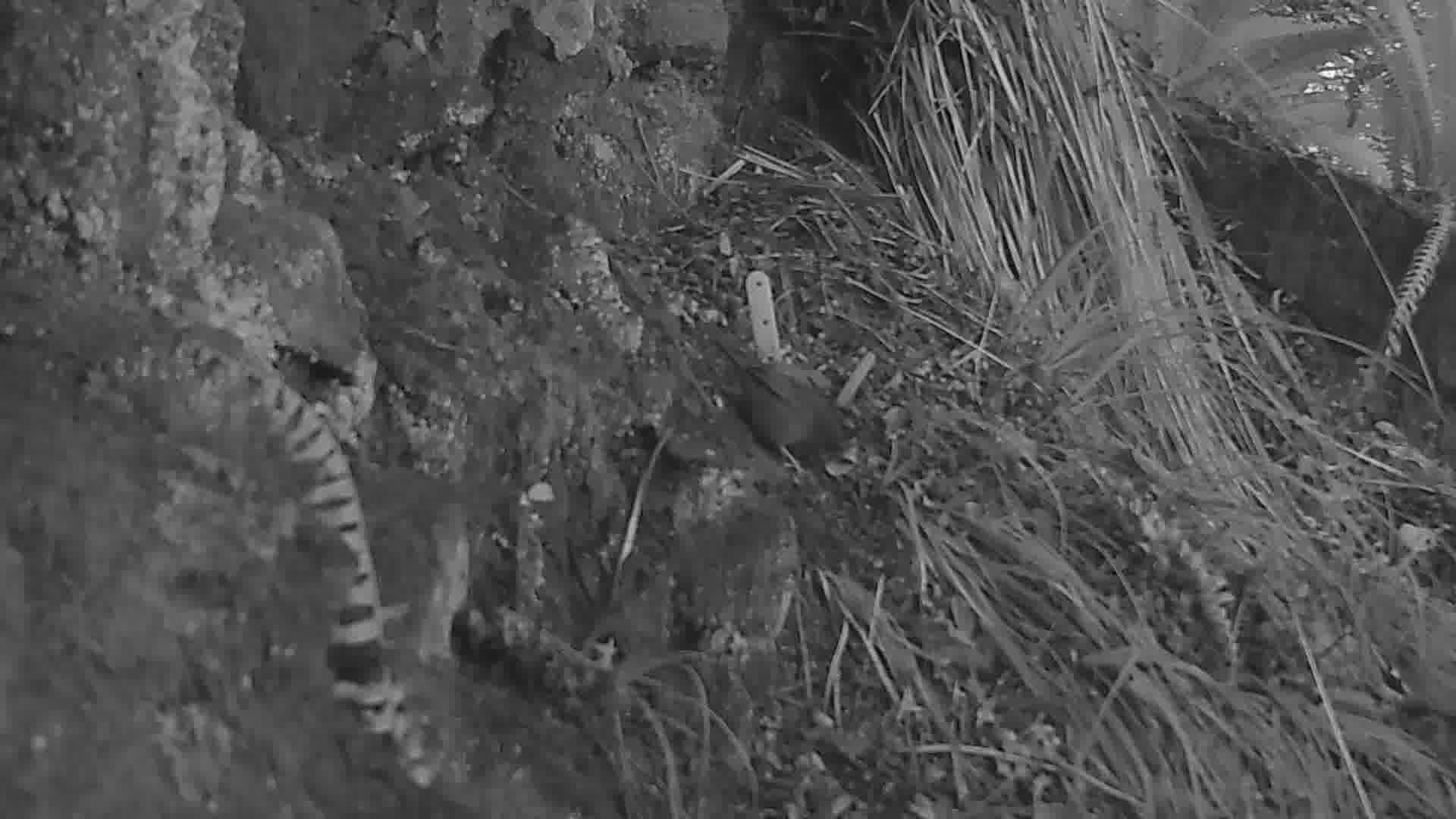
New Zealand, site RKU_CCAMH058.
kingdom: Animalia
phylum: Chordata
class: Aves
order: Passeriformes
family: Prunellidae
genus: Prunella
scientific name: Prunella modularis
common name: dunnock